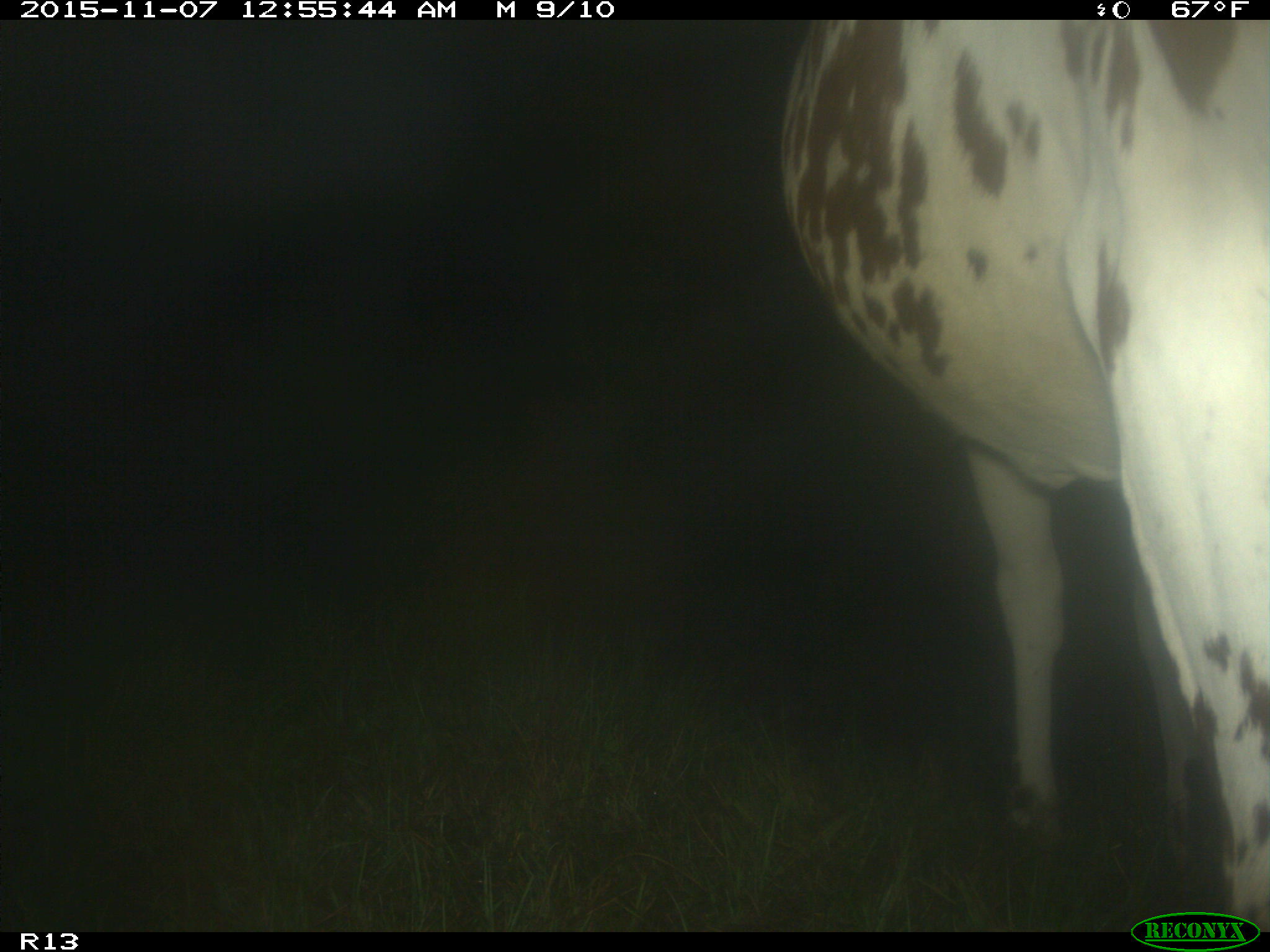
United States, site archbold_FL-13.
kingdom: Animalia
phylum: Chordata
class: Mammalia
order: Artiodactyla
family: Bovidae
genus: Bos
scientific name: Bos taurus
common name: domestic cow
Bos taurus (domestic cow).